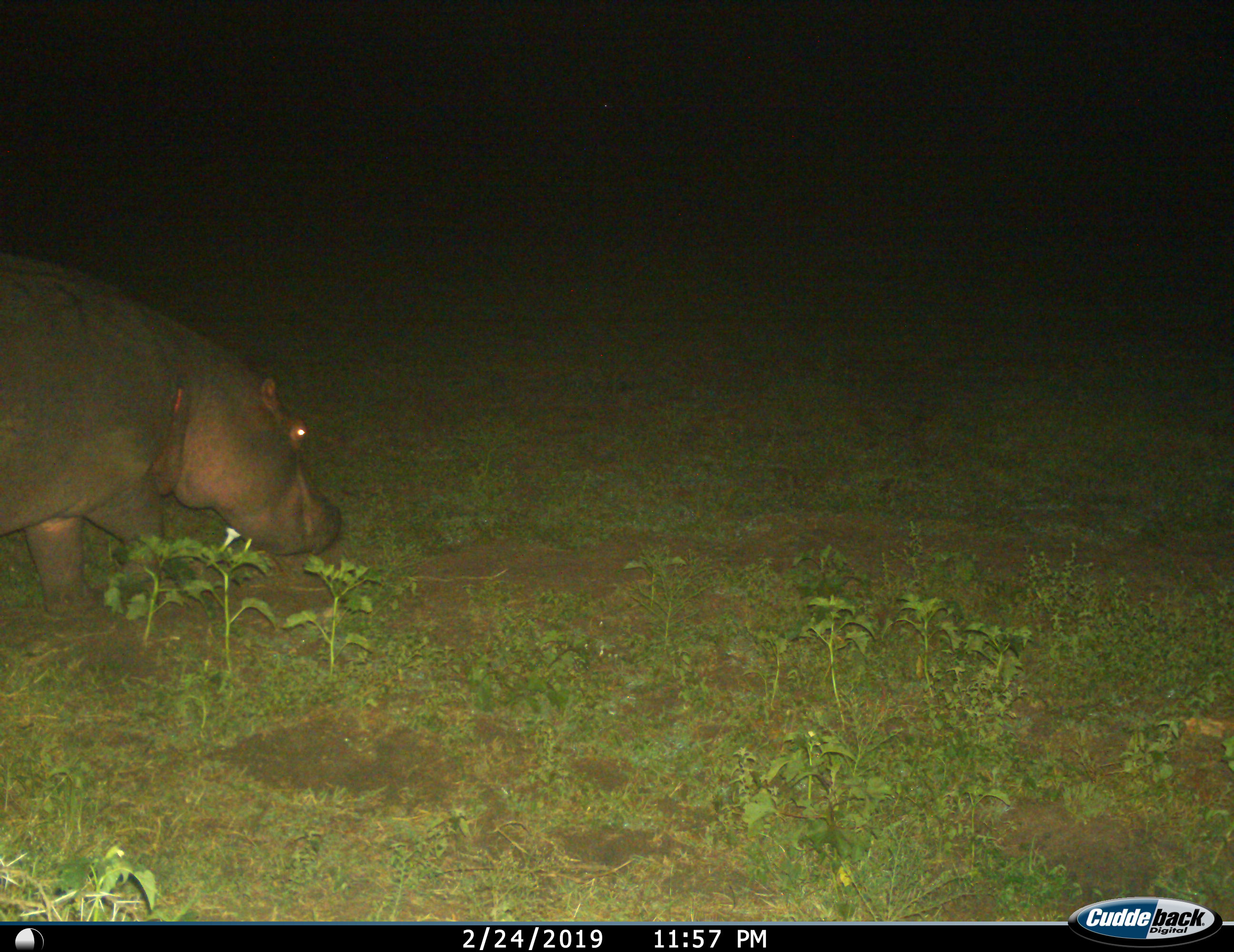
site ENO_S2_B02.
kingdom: Animalia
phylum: Chordata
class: Mammalia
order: Artiodactyla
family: Hippopotamidae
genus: Hippopotamus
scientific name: Hippopotamus amphibius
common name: hippopotamus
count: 1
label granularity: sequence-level